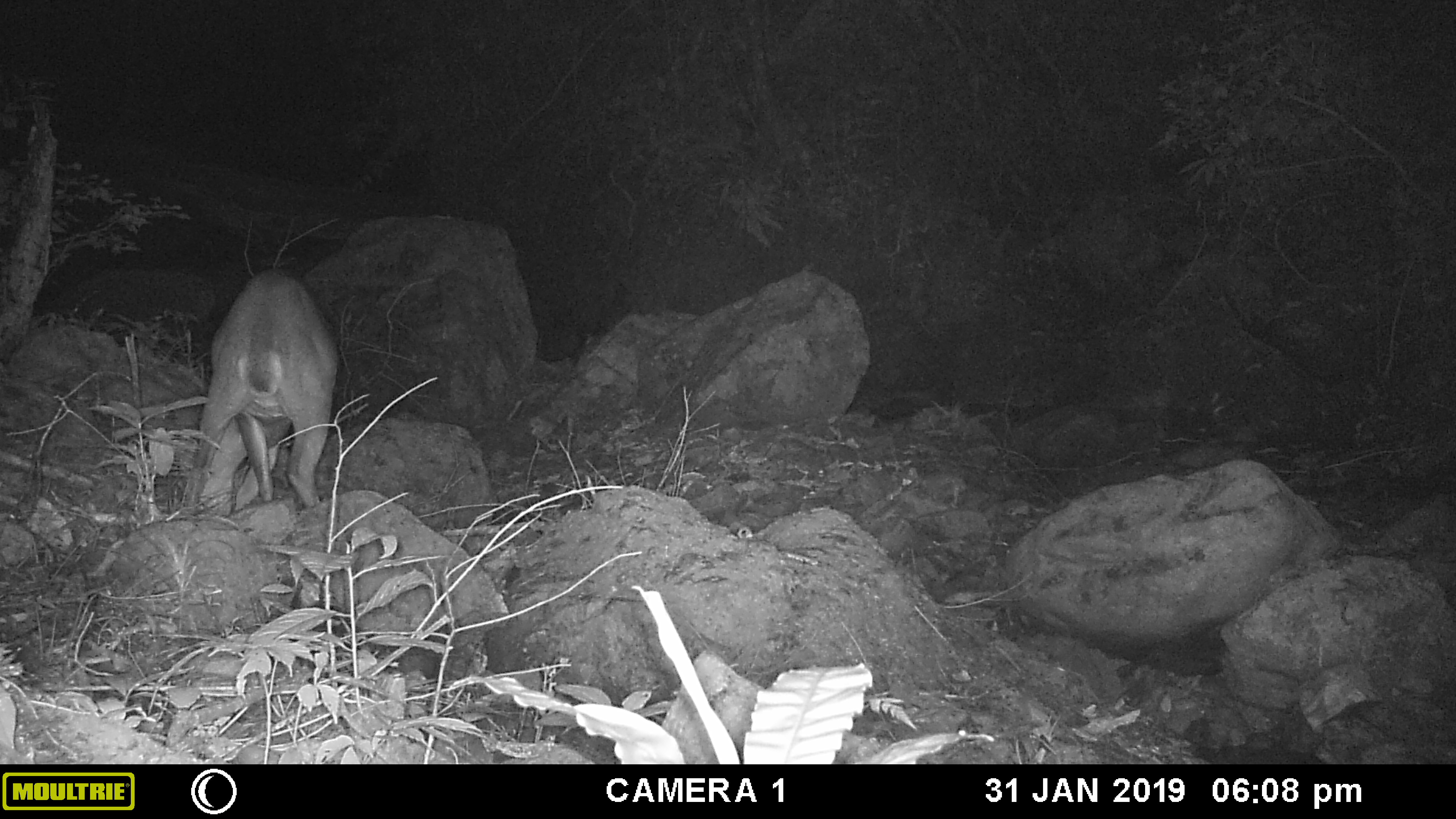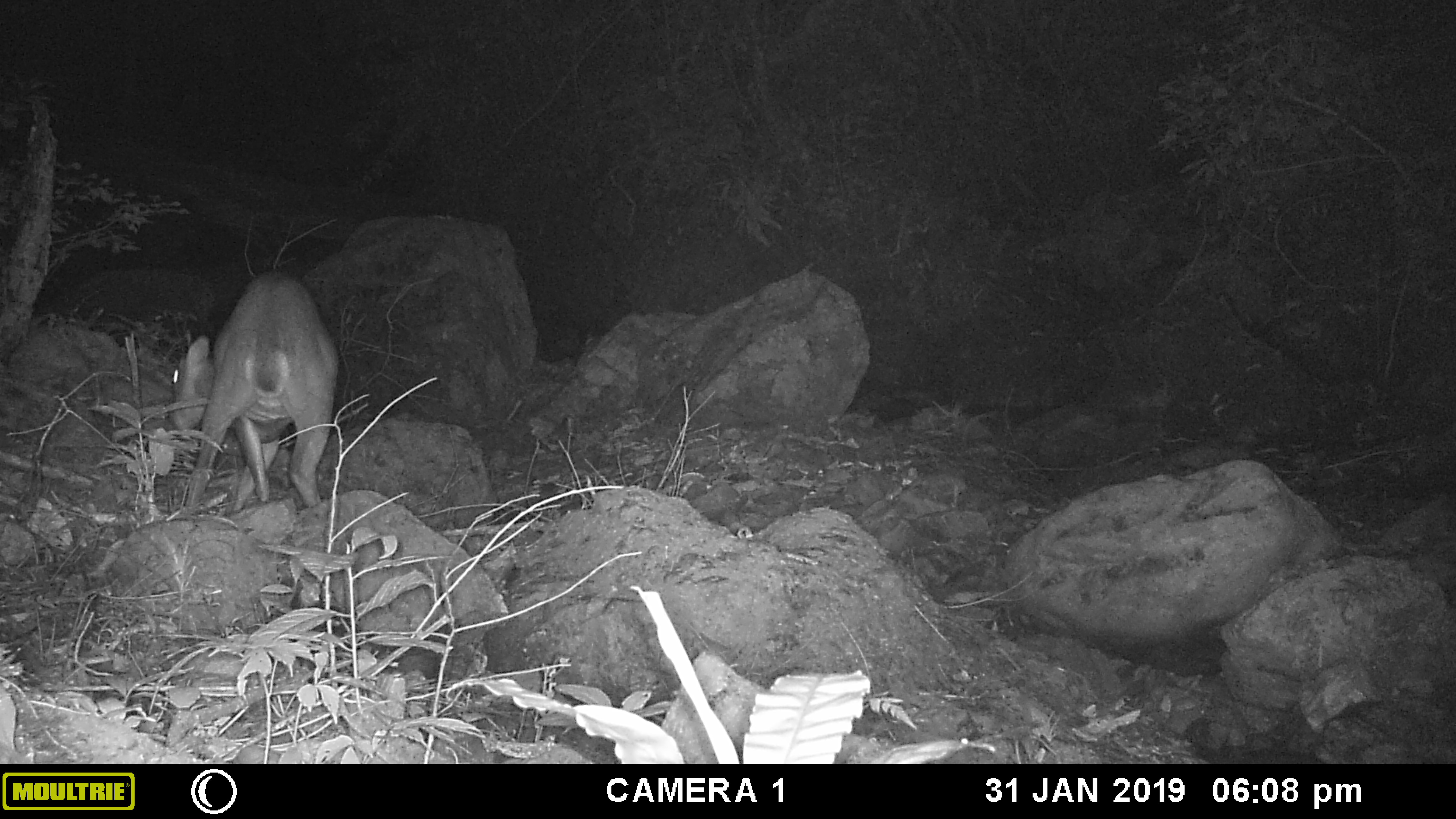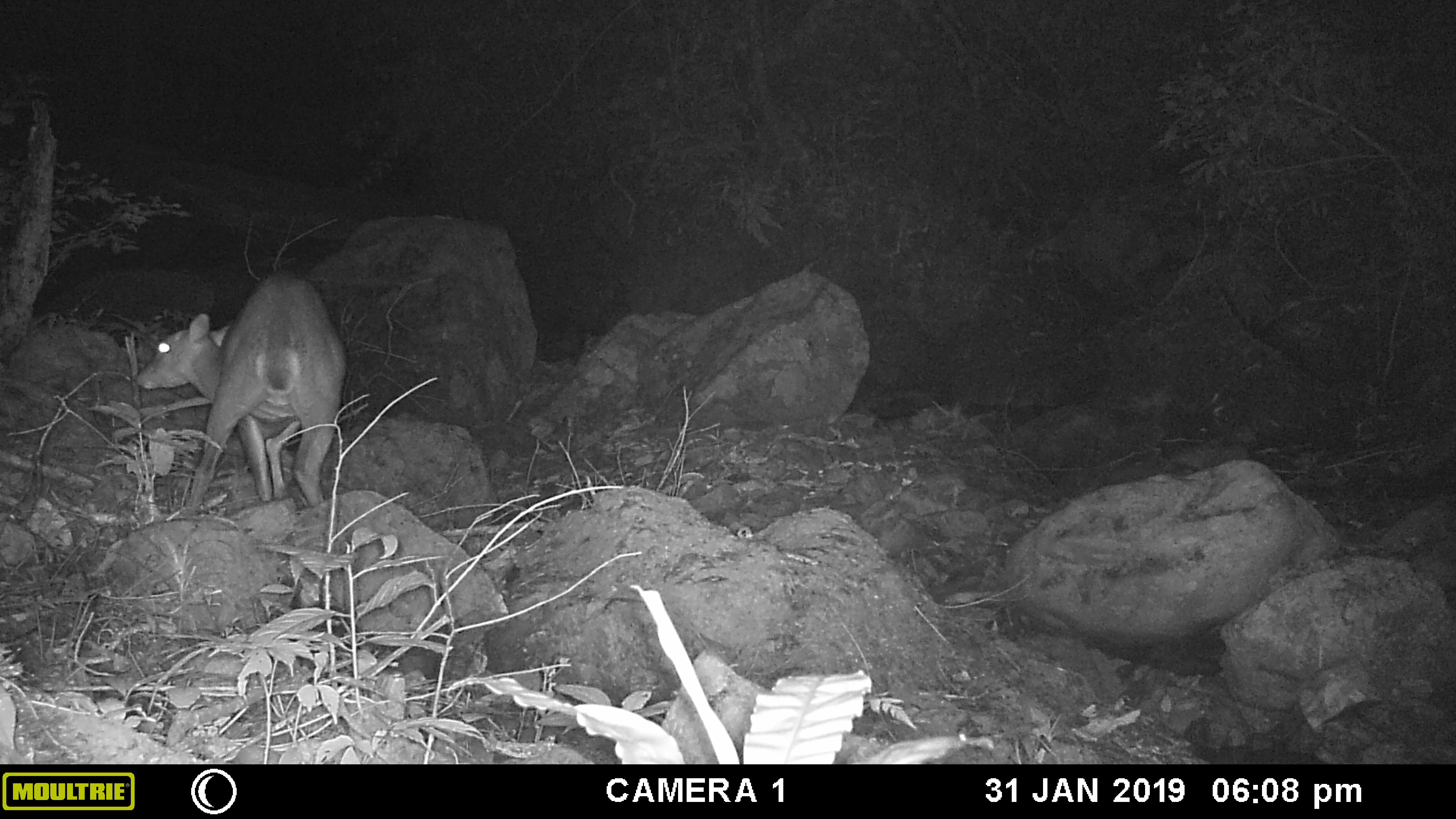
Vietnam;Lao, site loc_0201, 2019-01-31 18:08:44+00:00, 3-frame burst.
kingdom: Animalia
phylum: Chordata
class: Mammalia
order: Artiodactyla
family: Cervidae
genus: Muntiacus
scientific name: Muntiacus vuquangensis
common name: large-antlered muntjac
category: large antlered muntjac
Large antlered muntjac (large-antlered muntjac) (Muntiacus vuquangensis). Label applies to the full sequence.